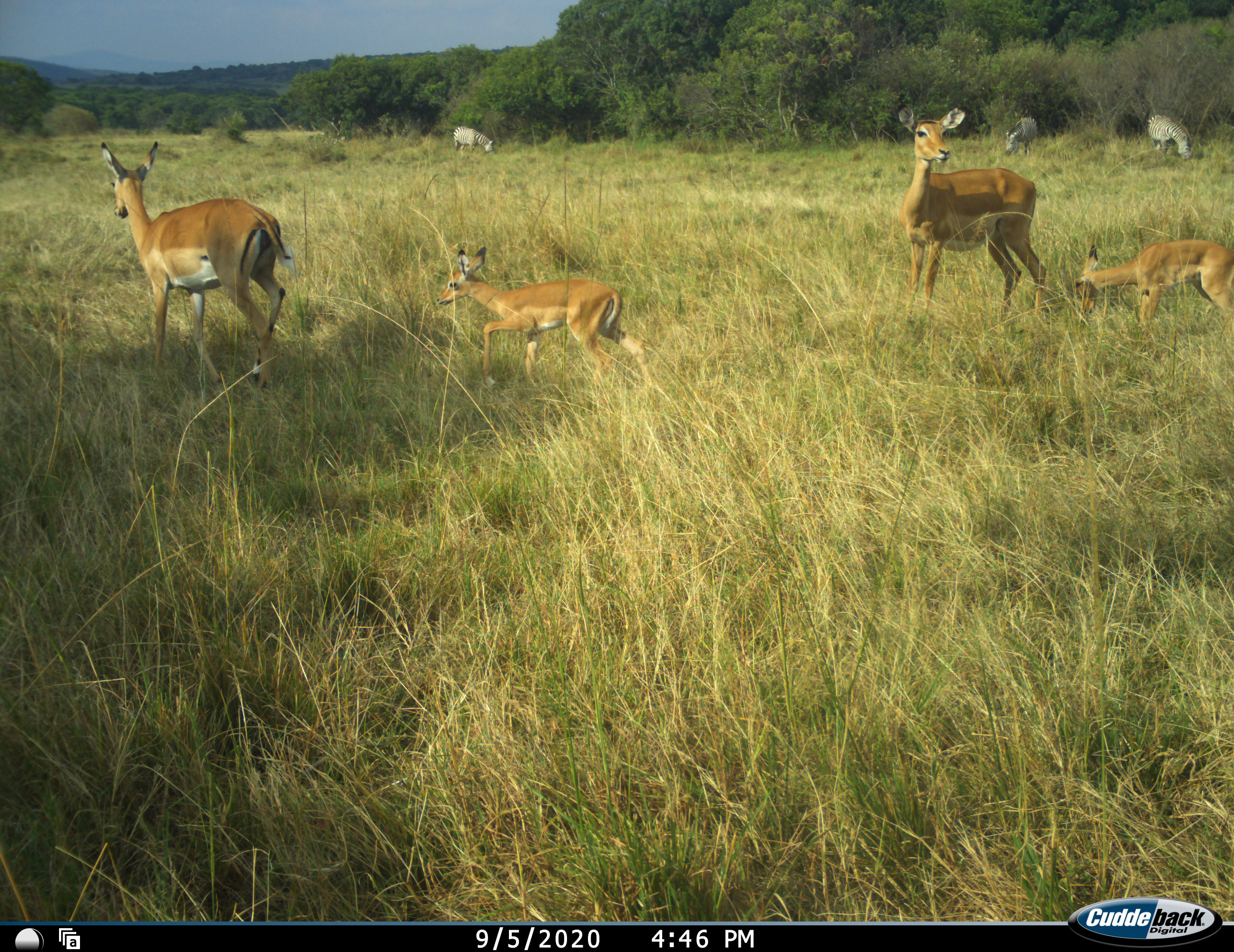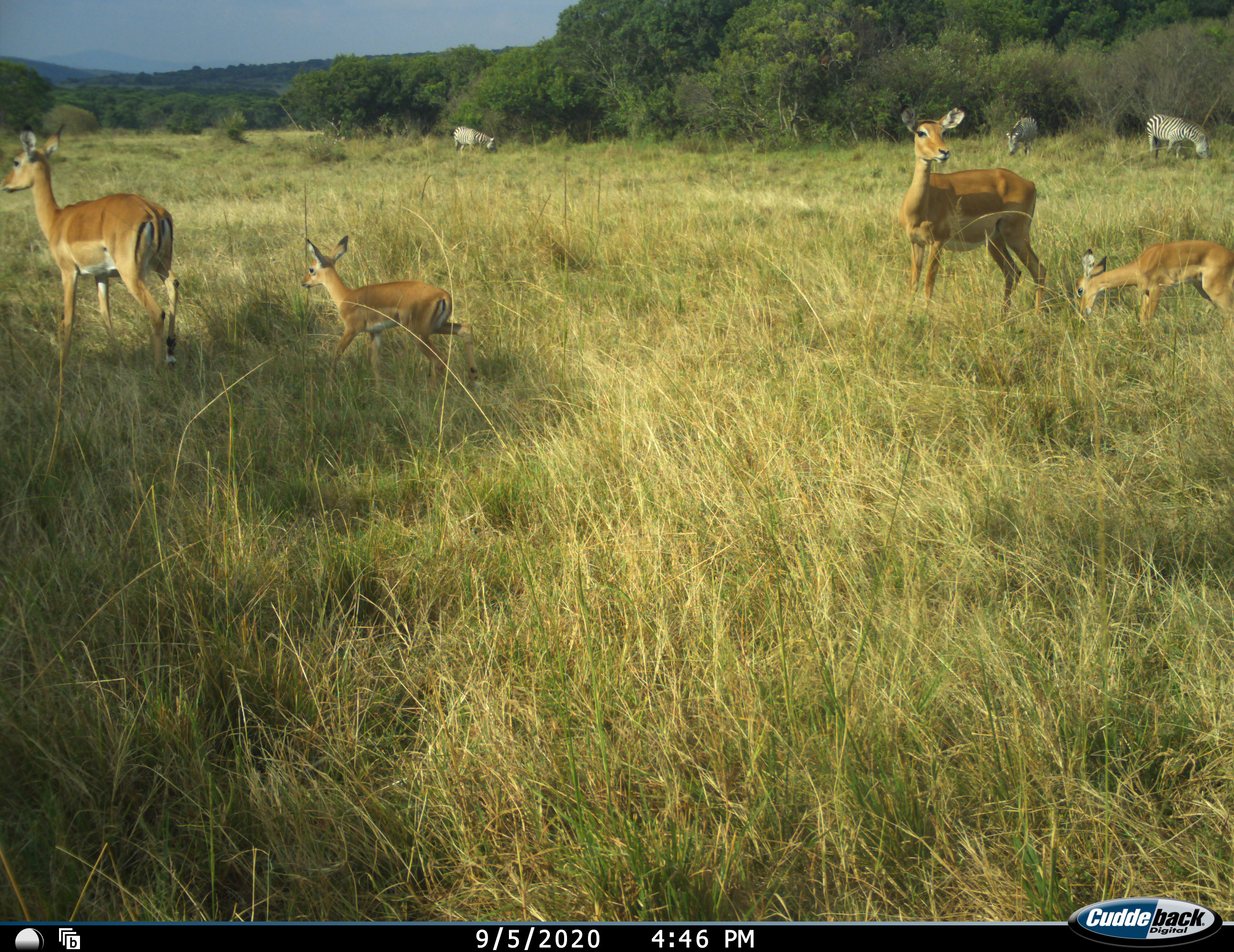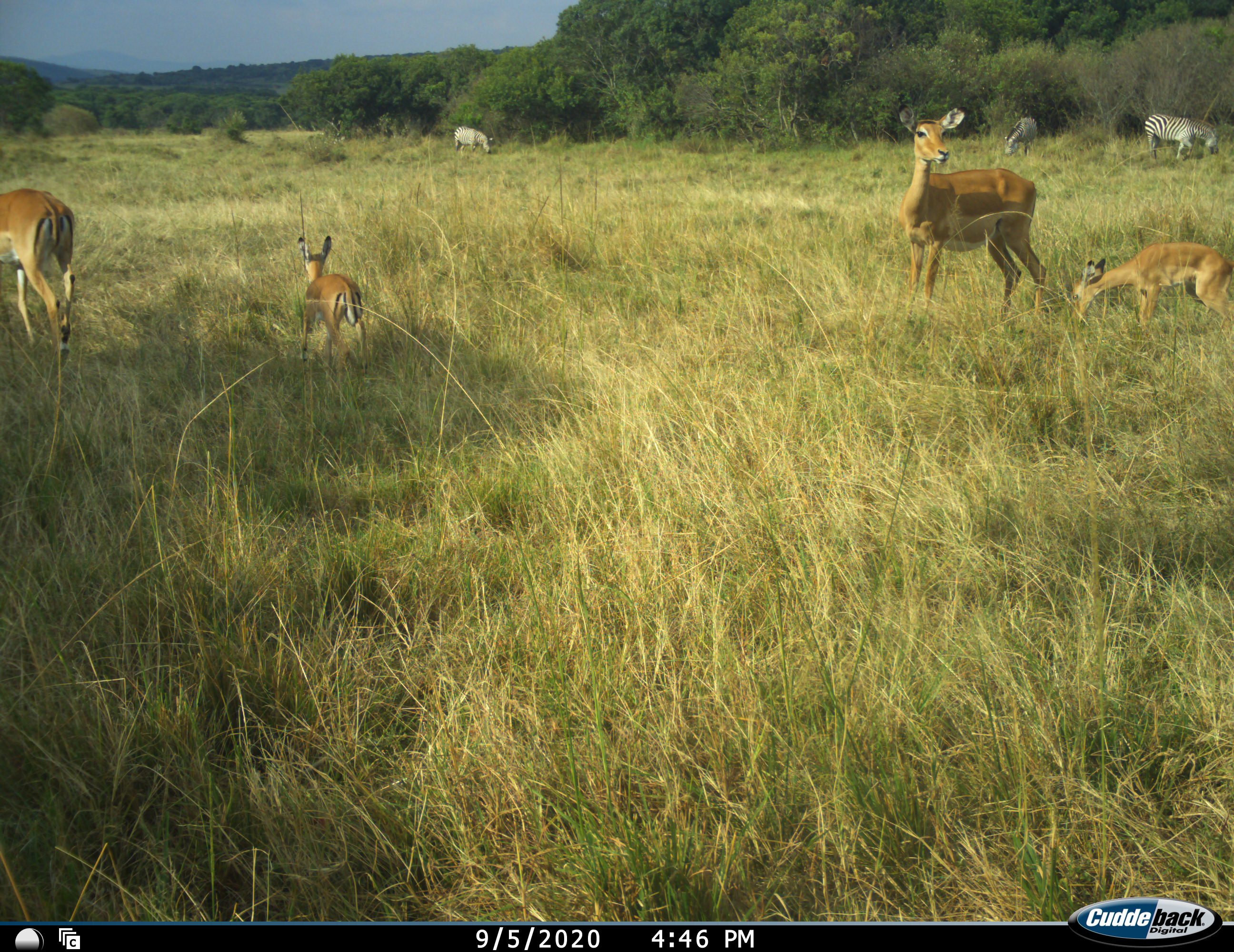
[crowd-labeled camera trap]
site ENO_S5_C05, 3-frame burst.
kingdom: Animalia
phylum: Chordata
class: Mammalia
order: Artiodactyla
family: Bovidae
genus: Aepyceros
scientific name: Aepyceros melampus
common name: impala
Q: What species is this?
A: Impala (Aepyceros melampus).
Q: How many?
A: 4.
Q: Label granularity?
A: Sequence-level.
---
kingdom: Animalia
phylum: Chordata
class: Mammalia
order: Perissodactyla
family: Equidae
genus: Equus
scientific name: Equus quagga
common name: plains zebra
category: zebraplains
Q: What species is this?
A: Zebraplains (plains zebra) (Equus quagga).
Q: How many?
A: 3.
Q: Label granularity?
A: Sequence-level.